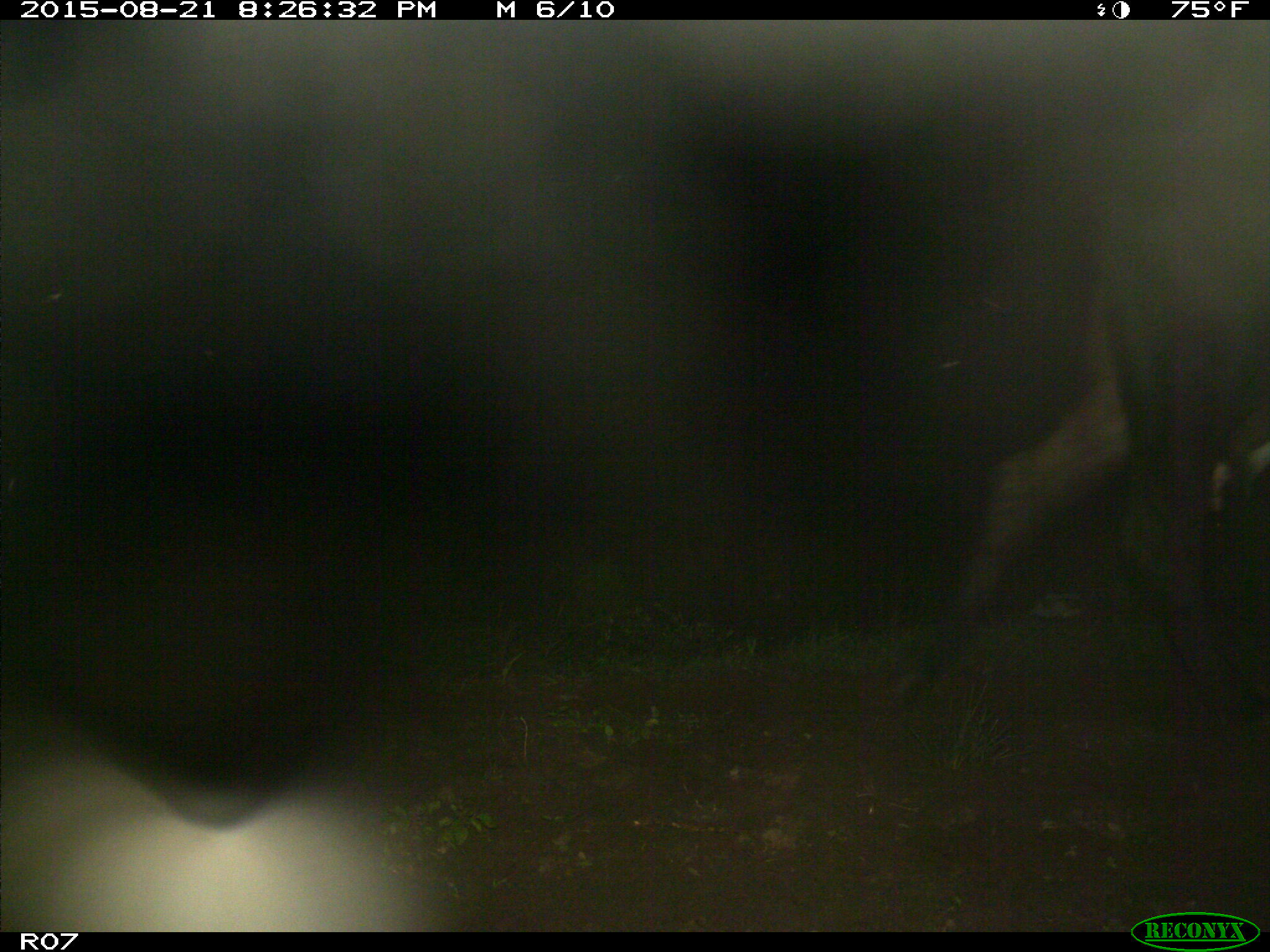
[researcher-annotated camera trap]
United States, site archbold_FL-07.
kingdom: Animalia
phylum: Chordata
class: Mammalia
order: Artiodactyla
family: Bovidae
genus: Bos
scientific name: Bos taurus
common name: domestic cow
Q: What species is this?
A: Bos taurus (domestic cow).